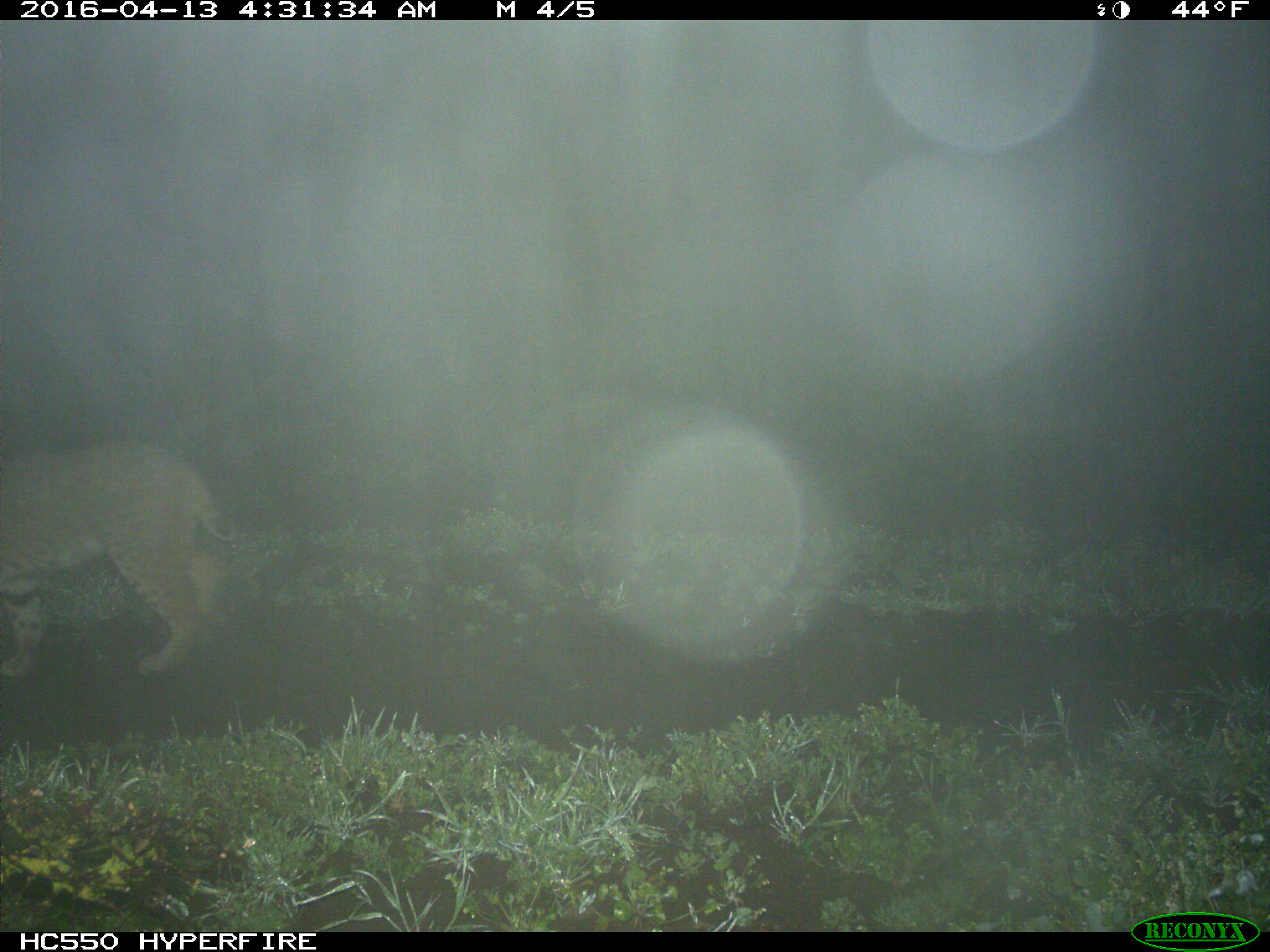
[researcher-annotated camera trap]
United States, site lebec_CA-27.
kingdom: Animalia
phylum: Chordata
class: Mammalia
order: Carnivora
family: Felidae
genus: Lynx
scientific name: Lynx rufus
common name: bobcat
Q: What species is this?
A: Lynx rufus (bobcat).